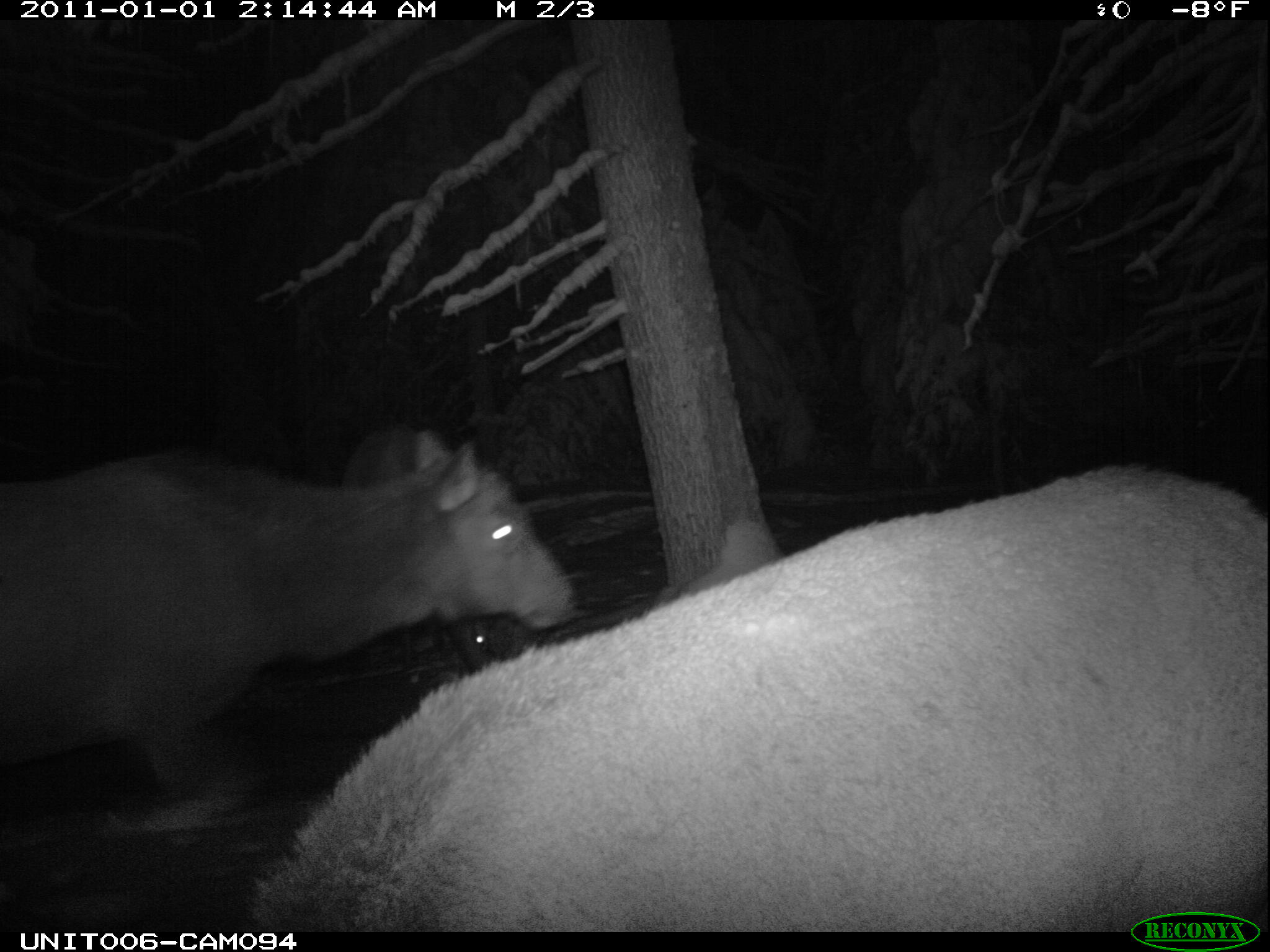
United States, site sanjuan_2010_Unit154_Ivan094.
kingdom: Animalia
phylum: Chordata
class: Mammalia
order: Artiodactyla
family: Cervidae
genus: Cervus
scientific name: Cervus elaphus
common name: red deer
Cervus elaphus (red deer).